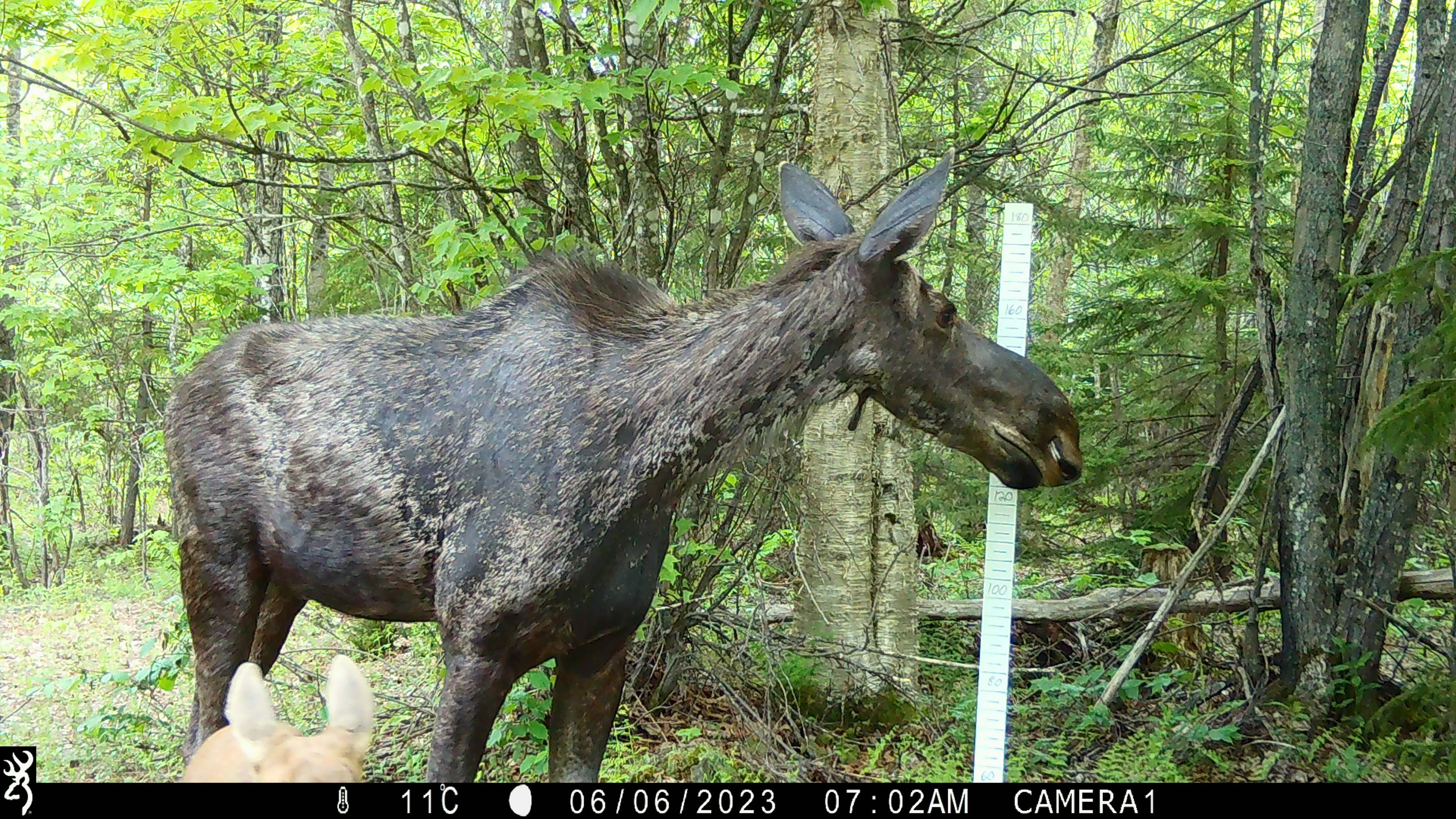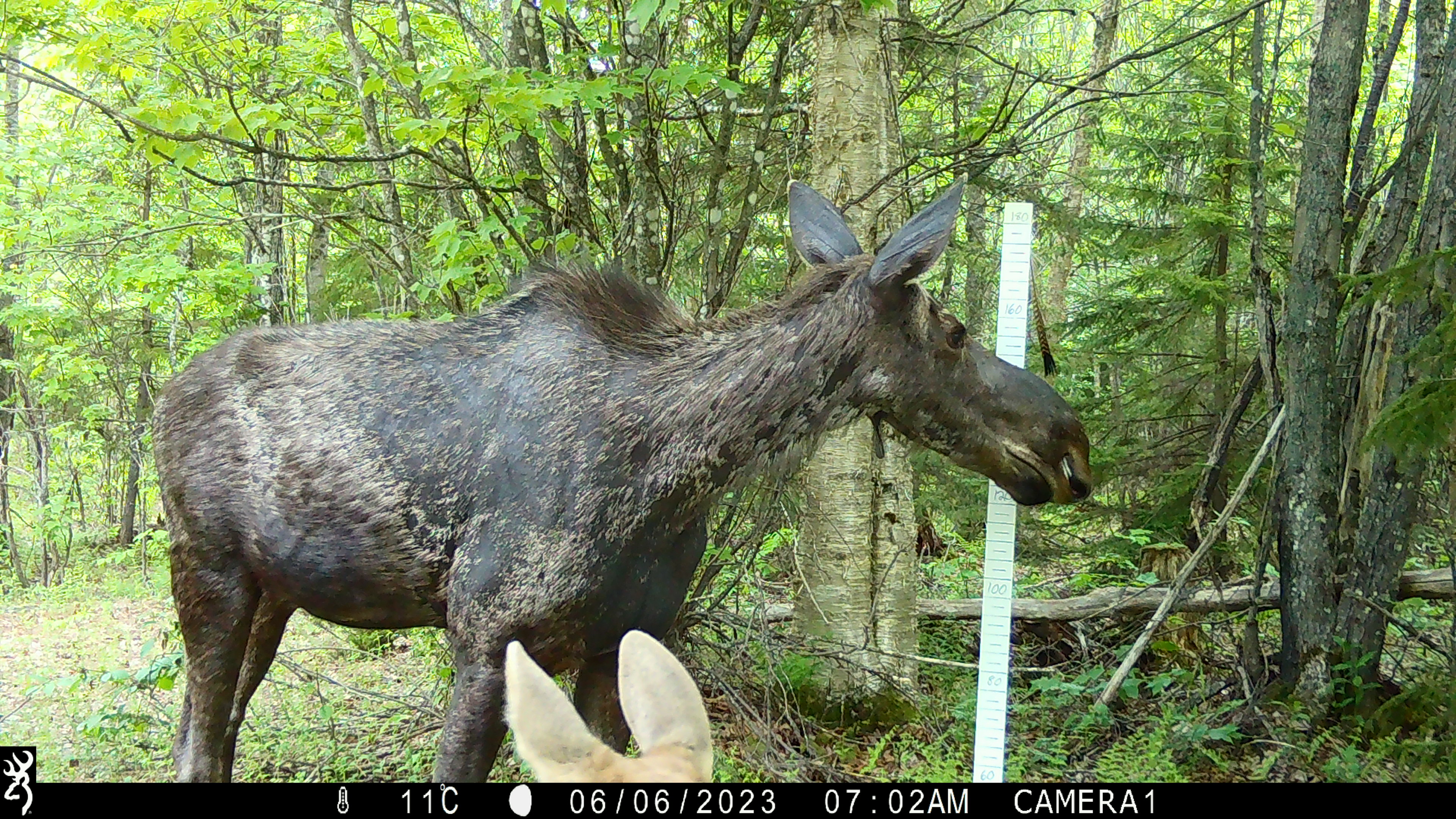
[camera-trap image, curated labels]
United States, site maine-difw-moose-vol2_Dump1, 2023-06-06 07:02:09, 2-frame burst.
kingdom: Animalia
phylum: Chordata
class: Mammalia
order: Artiodactyla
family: Cervidae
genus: Alces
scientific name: Alces alces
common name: moose